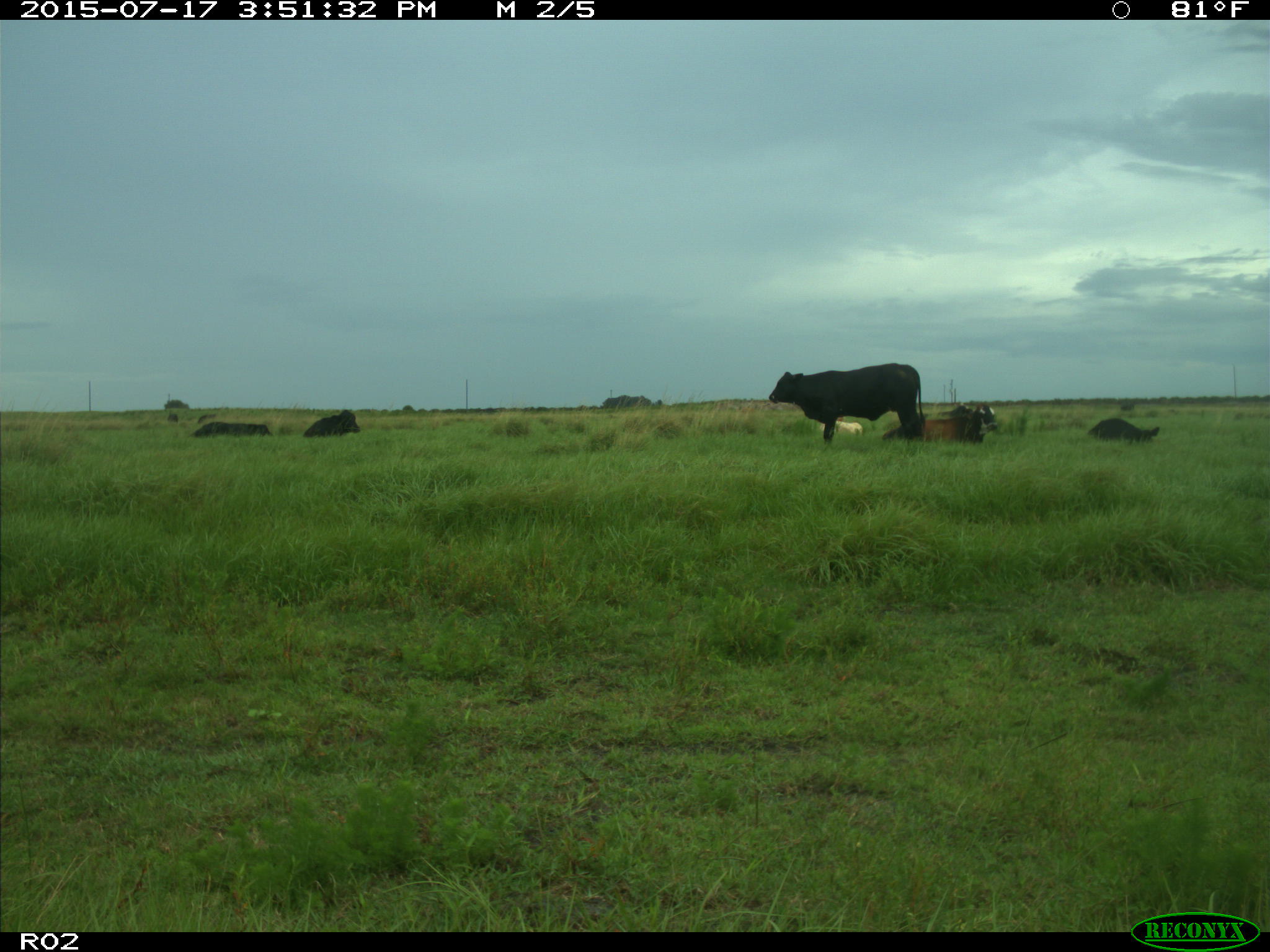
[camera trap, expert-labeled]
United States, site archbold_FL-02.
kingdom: Animalia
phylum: Chordata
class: Mammalia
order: Artiodactyla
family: Bovidae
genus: Bos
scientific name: Bos taurus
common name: domestic cow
Bos taurus (domestic cow).